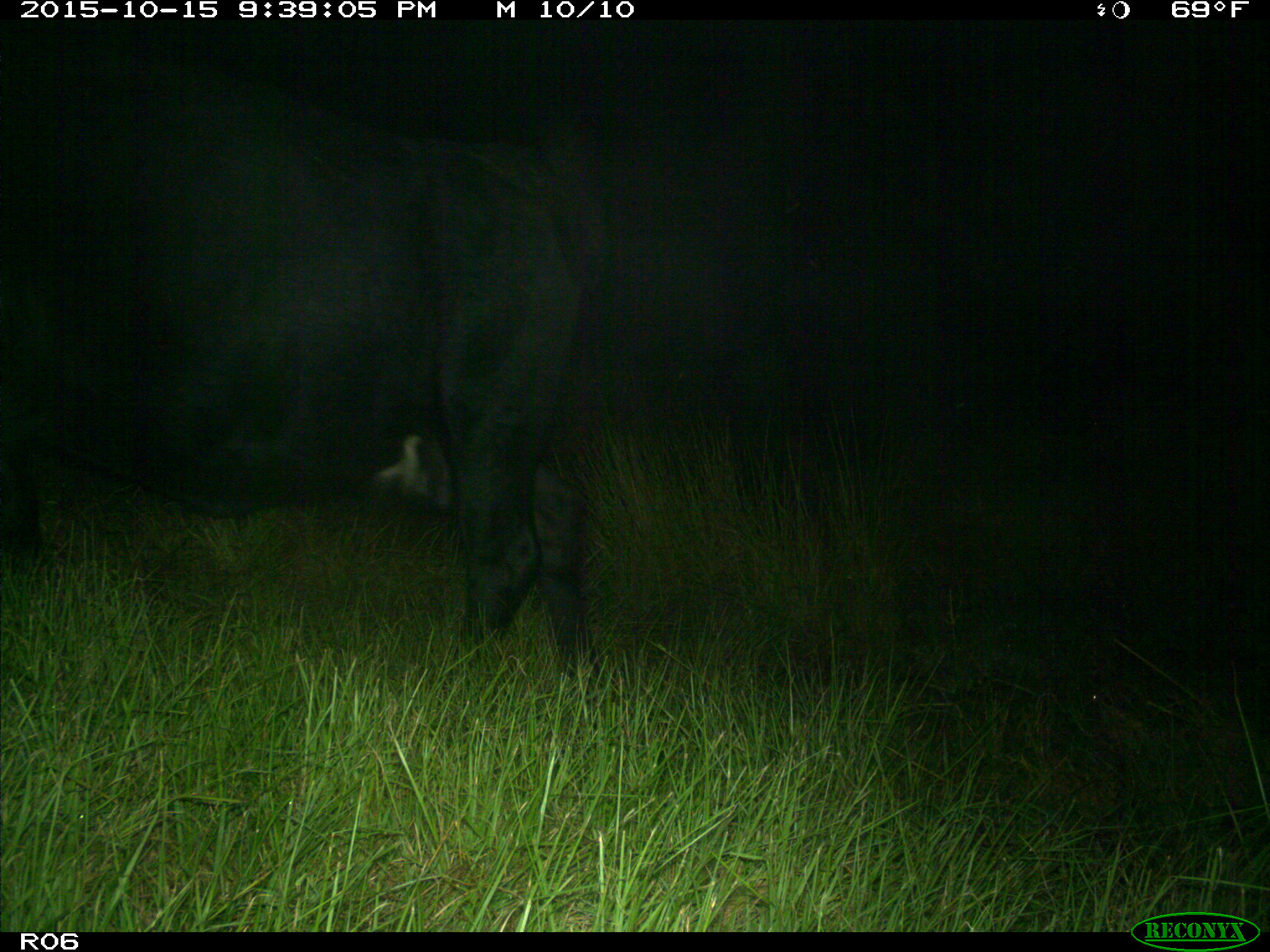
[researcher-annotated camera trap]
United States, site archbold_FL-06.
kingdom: Animalia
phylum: Chordata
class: Mammalia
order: Artiodactyla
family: Bovidae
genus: Bos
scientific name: Bos taurus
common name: domestic cow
Bos taurus (domestic cow).